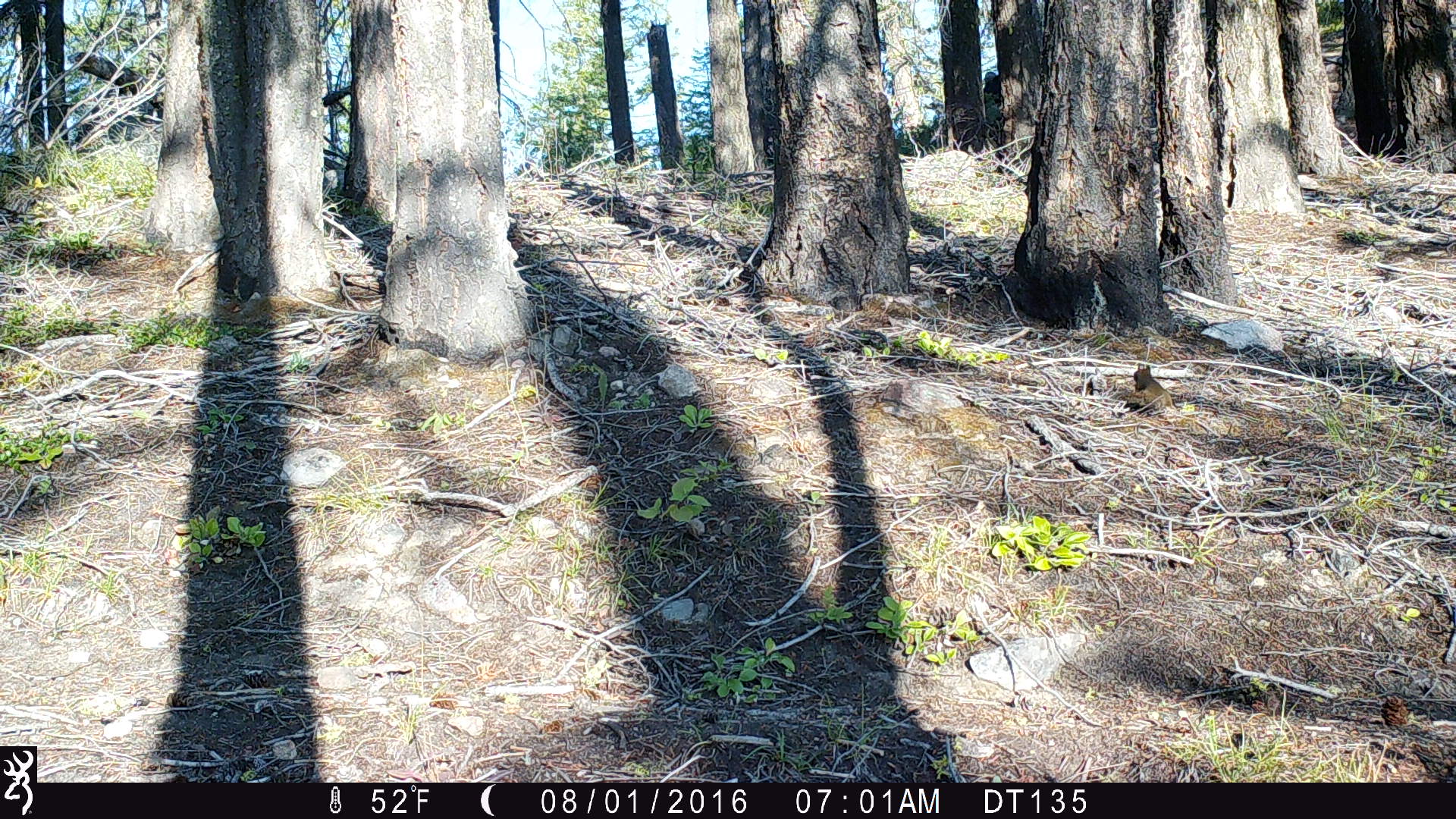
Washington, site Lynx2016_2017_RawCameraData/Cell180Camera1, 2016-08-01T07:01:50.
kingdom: Animalia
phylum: Chordata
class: Mammalia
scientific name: Mammalia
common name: small mammal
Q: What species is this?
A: Small mammal (Mammalia).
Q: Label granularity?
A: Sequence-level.